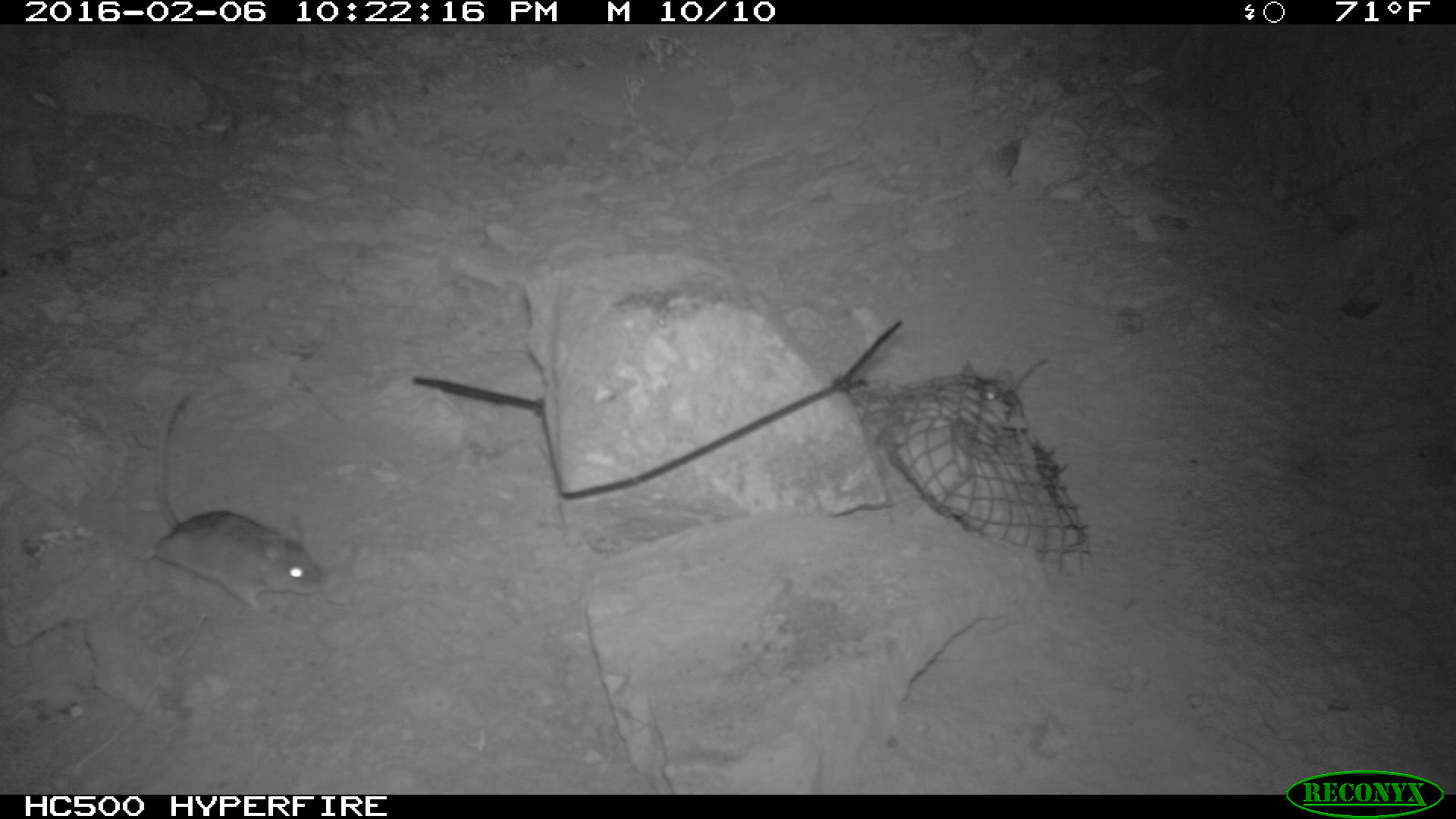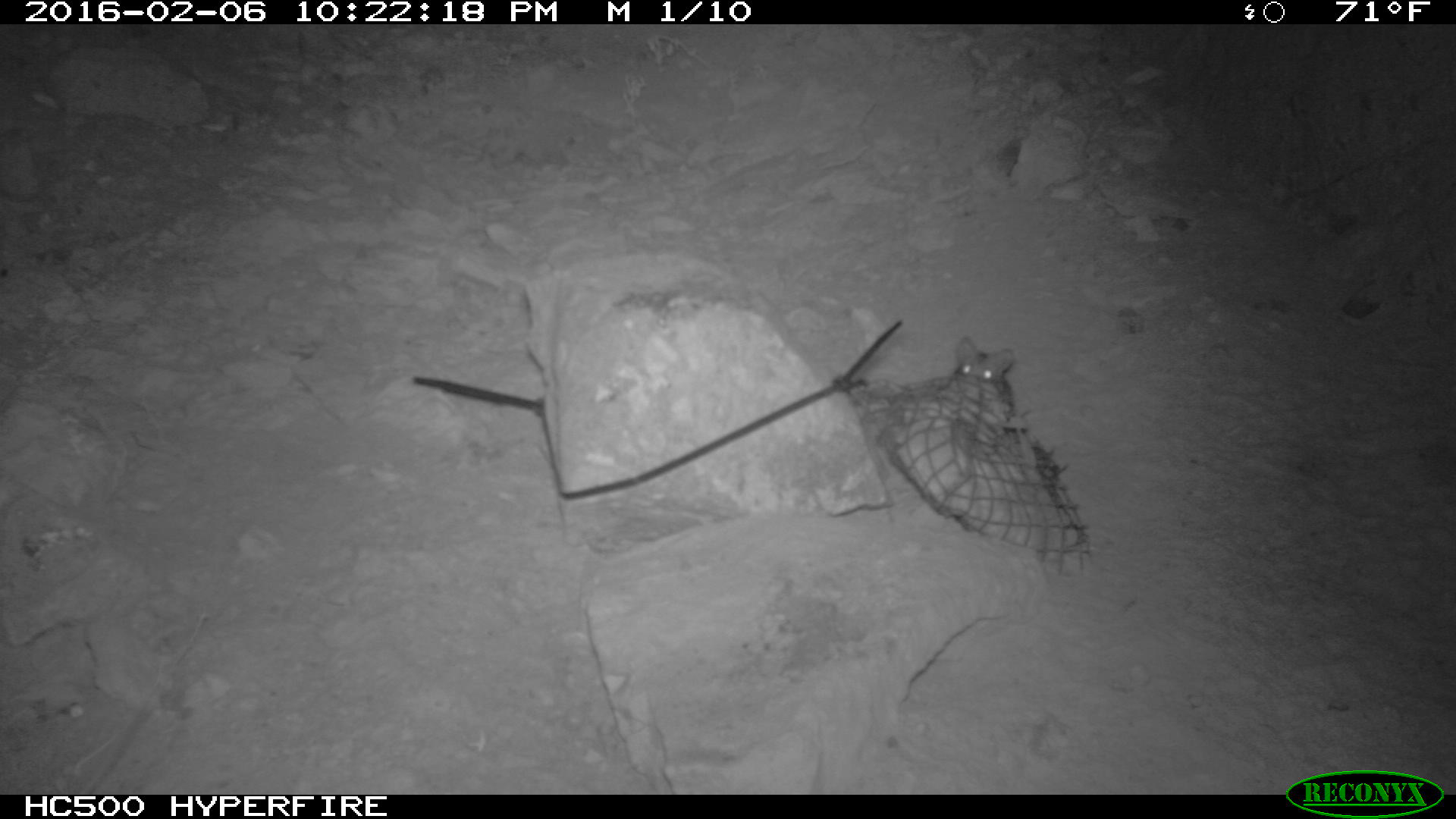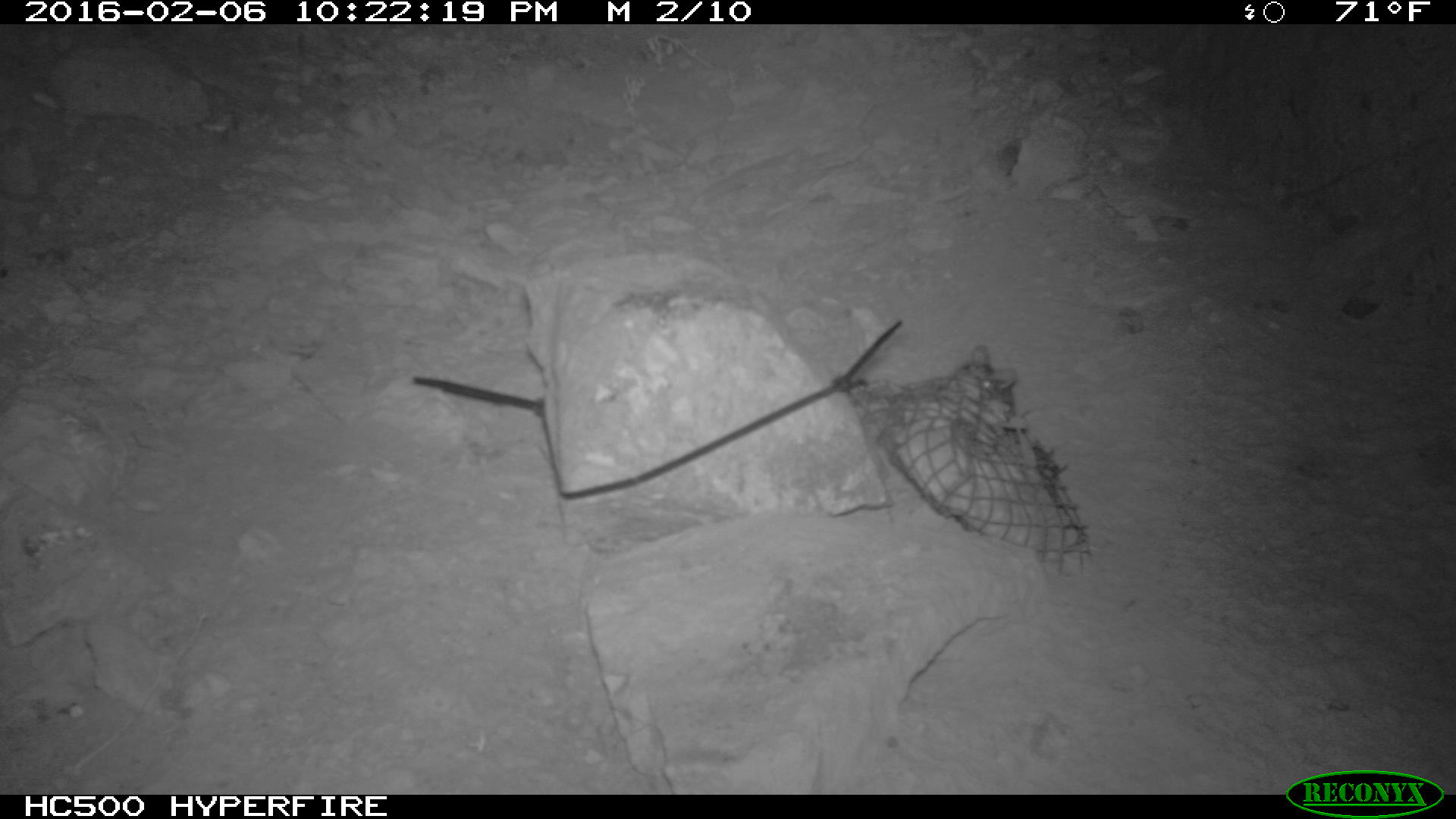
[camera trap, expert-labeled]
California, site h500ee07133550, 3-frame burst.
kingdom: Animalia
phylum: Chordata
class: Mammalia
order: Rodentia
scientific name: Rodentia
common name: rodent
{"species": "rodent (Rodentia)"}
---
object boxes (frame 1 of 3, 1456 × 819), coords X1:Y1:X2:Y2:
rodent: 135:388:327:611; 961:358:1050:423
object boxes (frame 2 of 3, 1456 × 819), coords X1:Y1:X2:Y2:
rodent: 949:334:1021:413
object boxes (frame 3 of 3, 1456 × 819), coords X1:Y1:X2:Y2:
rodent: 959:346:1018:394